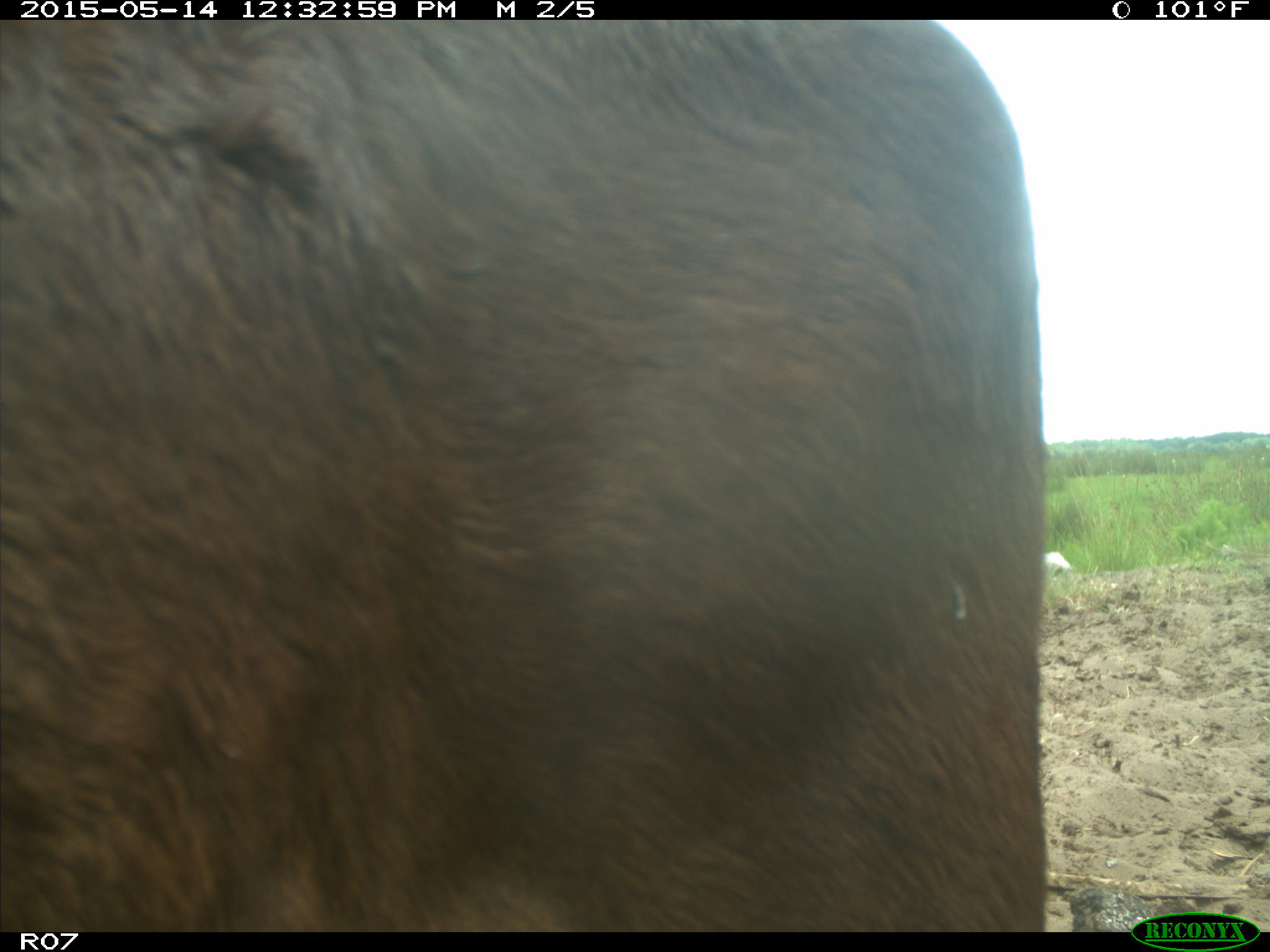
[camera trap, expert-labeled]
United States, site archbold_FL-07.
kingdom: Animalia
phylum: Chordata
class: Mammalia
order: Artiodactyla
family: Bovidae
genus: Bos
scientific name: Bos taurus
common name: domestic cow